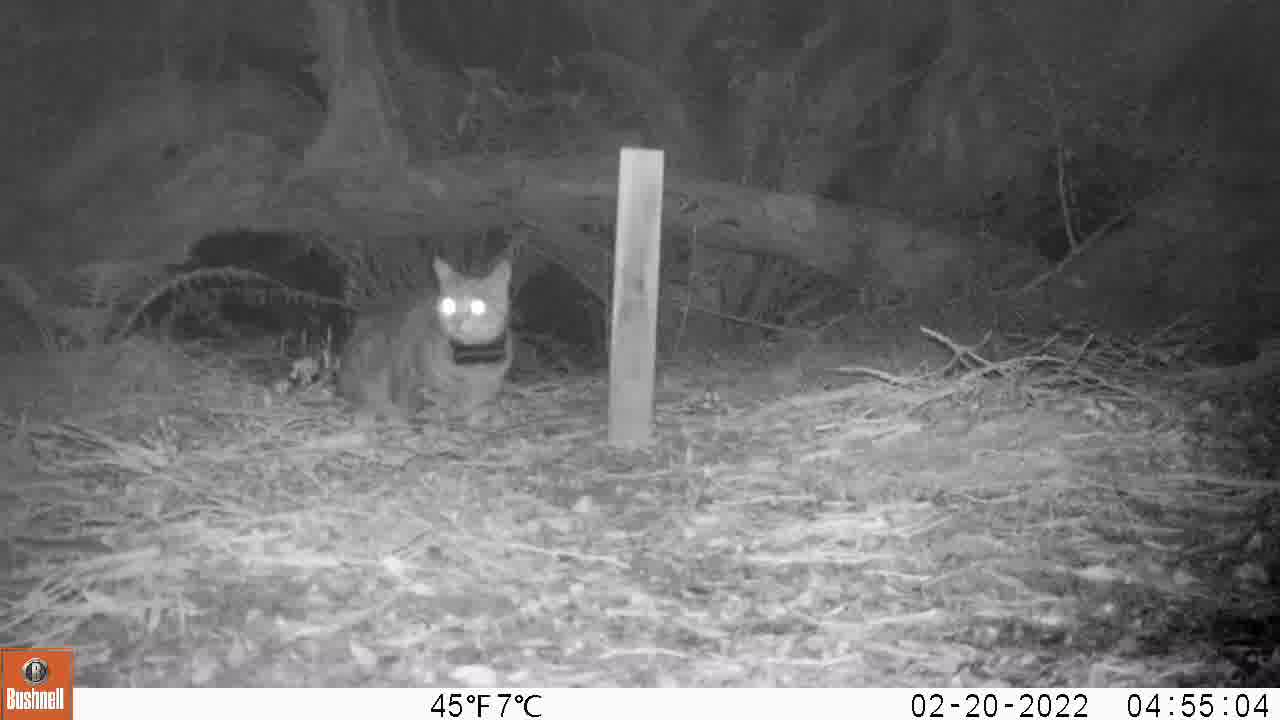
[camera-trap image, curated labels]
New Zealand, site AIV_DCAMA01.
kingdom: Animalia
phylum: Chordata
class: Mammalia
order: Carnivora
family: Felidae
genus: Felis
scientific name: Felis catus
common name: domestic cat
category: cat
Cat (domestic cat) (Felis catus).